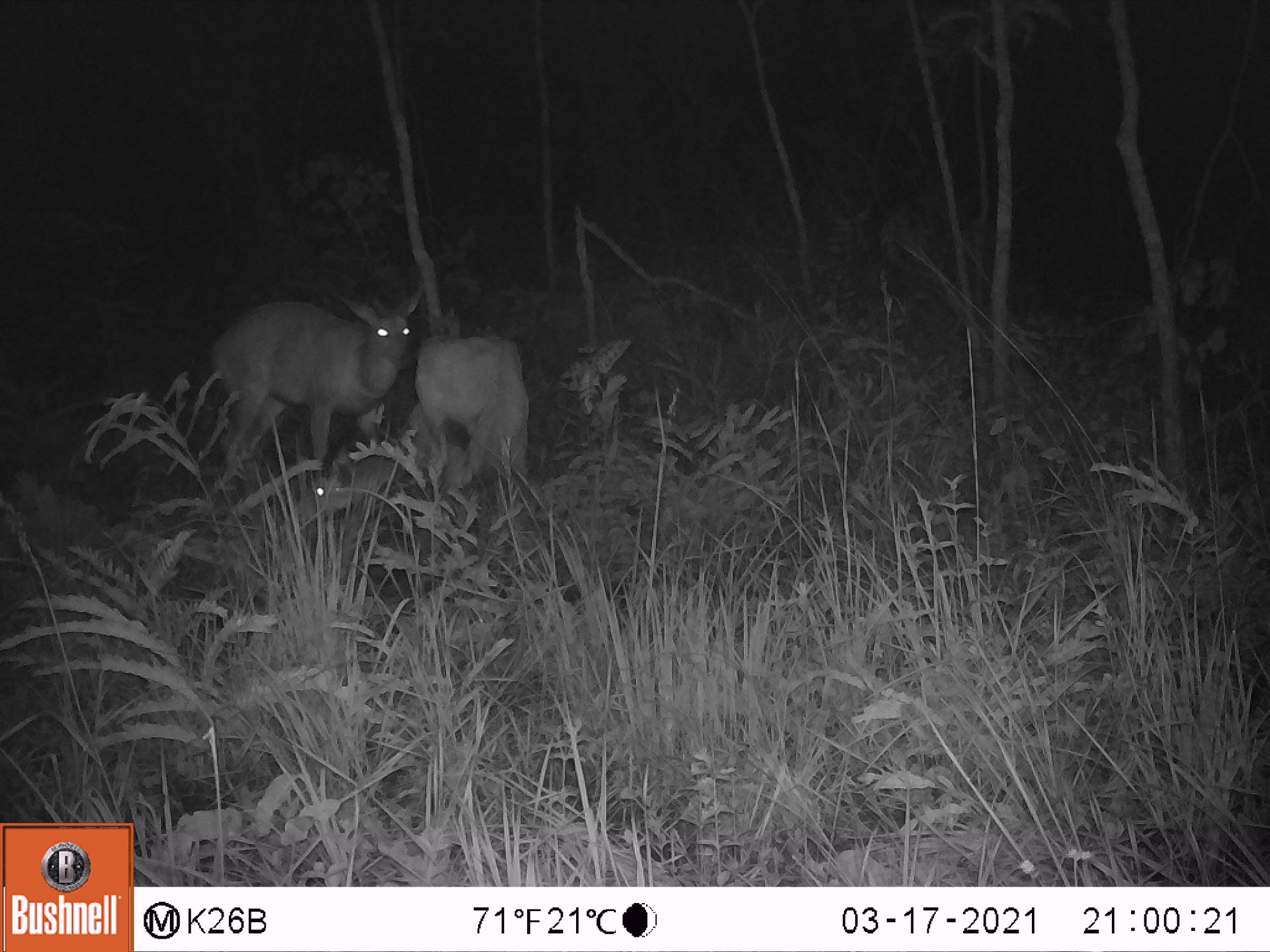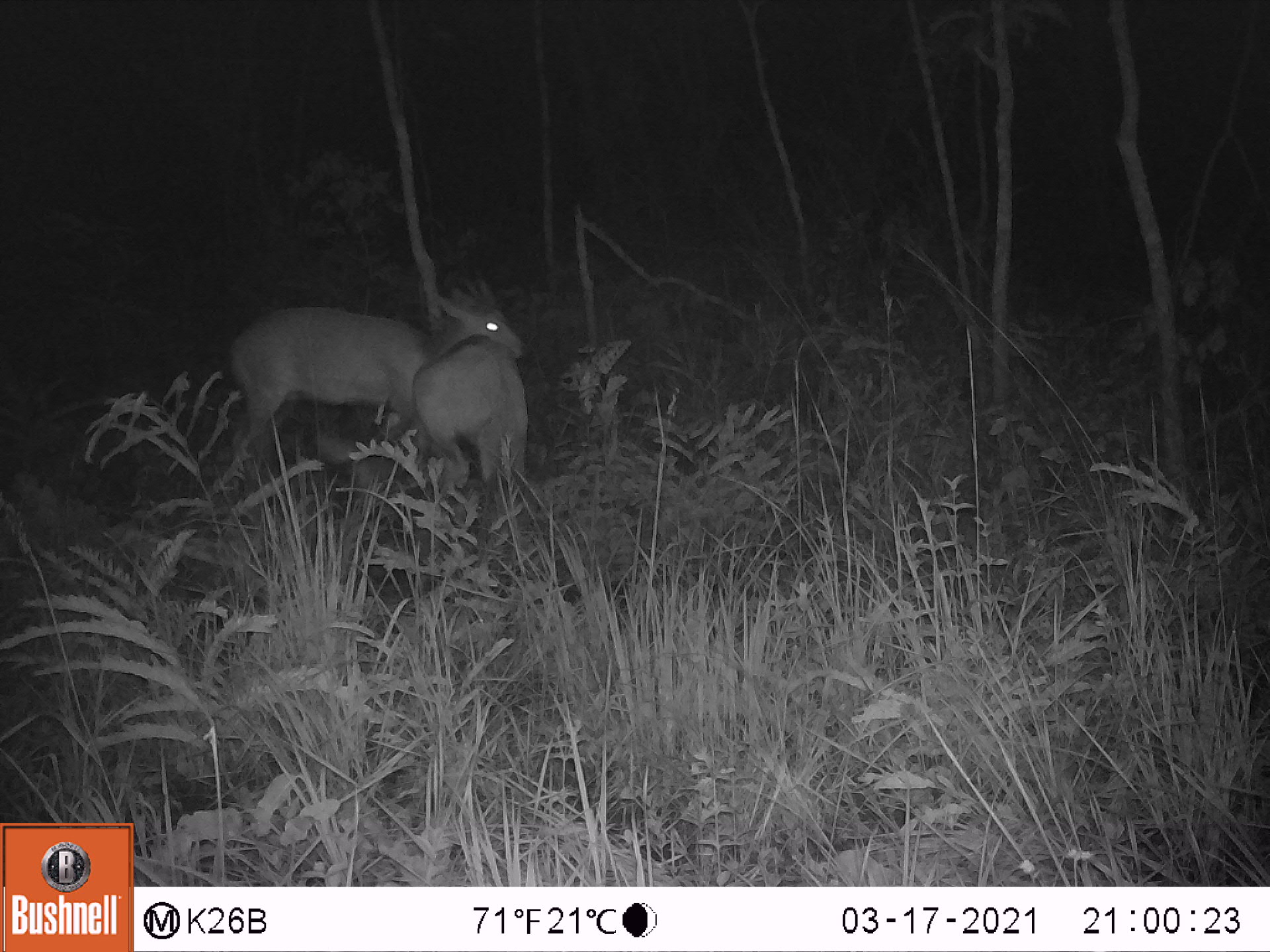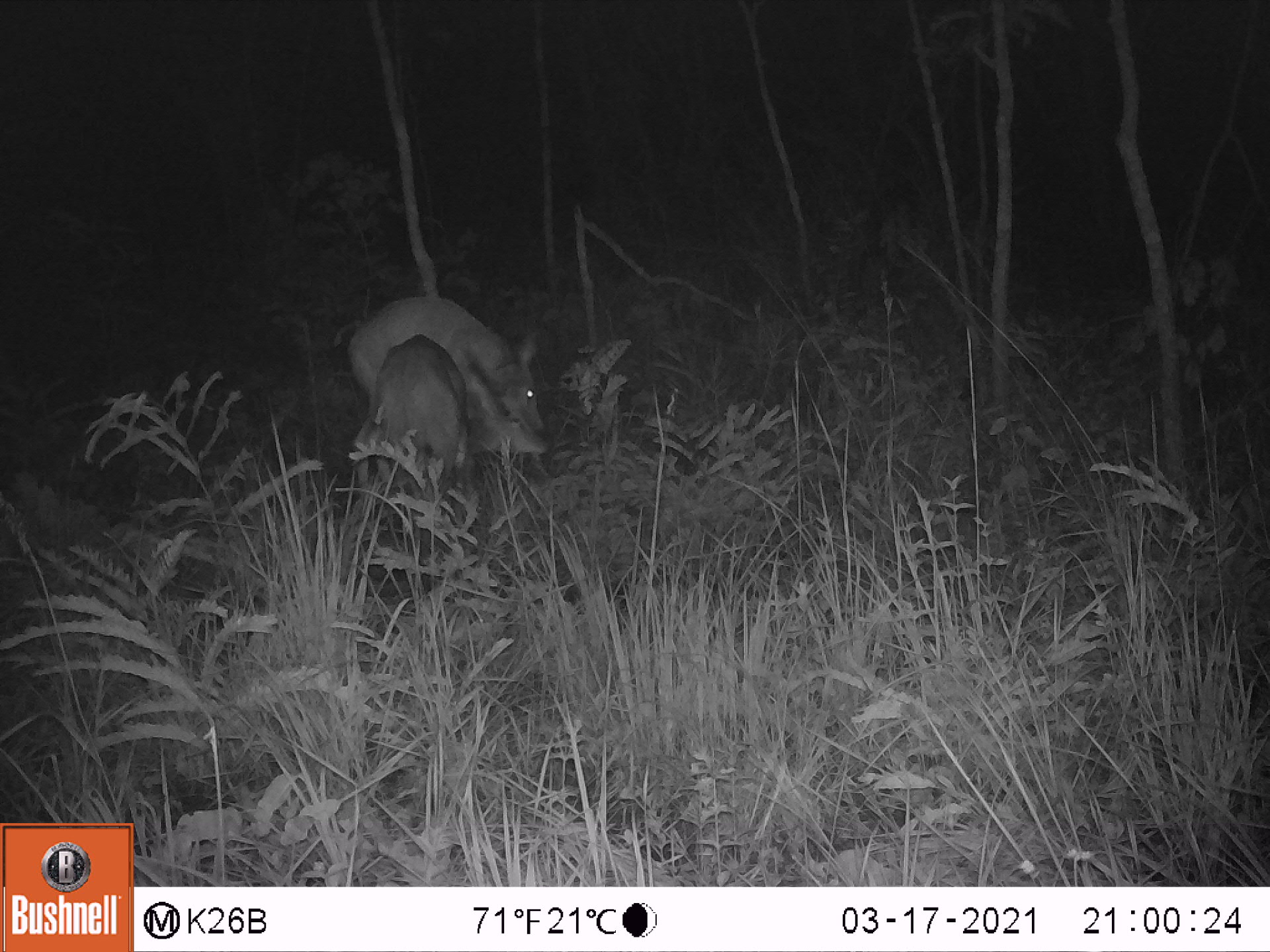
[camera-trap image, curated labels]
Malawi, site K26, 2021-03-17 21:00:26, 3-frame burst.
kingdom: Animalia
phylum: Chordata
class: Mammalia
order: Artiodactyla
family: Bovidae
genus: Tragelaphus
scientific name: Tragelaphus sylvaticus sylvaticus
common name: cape bushbuck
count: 2